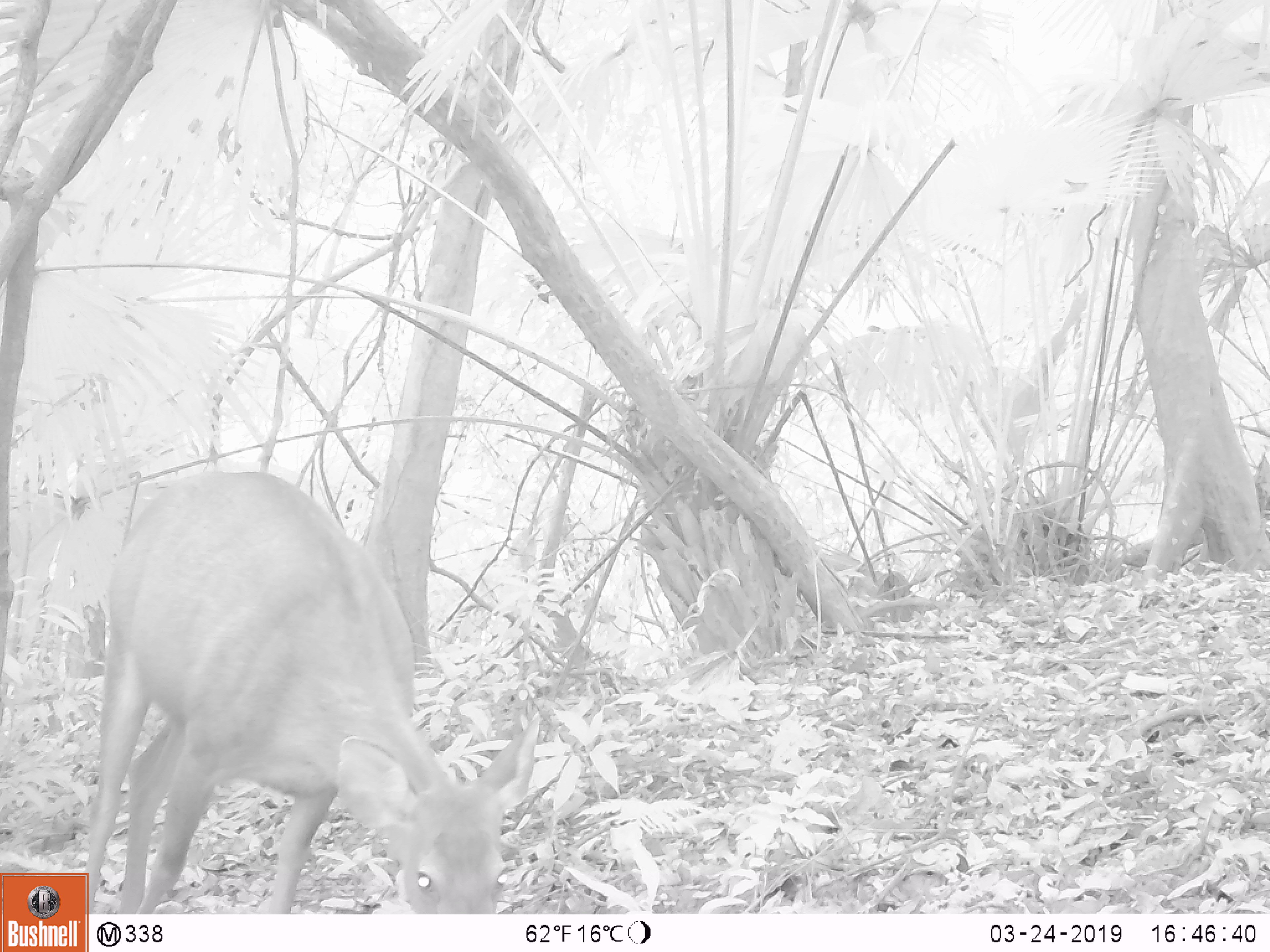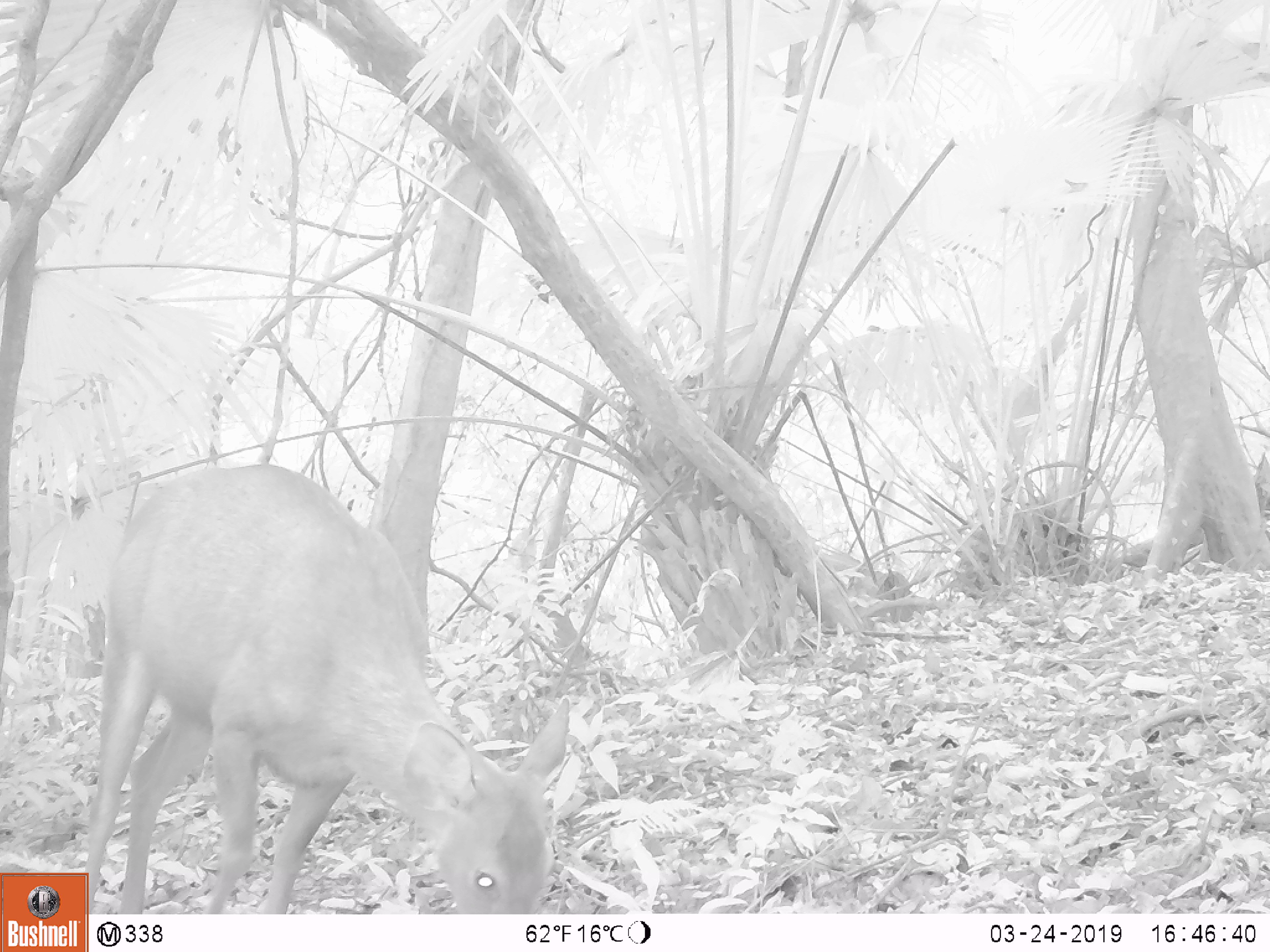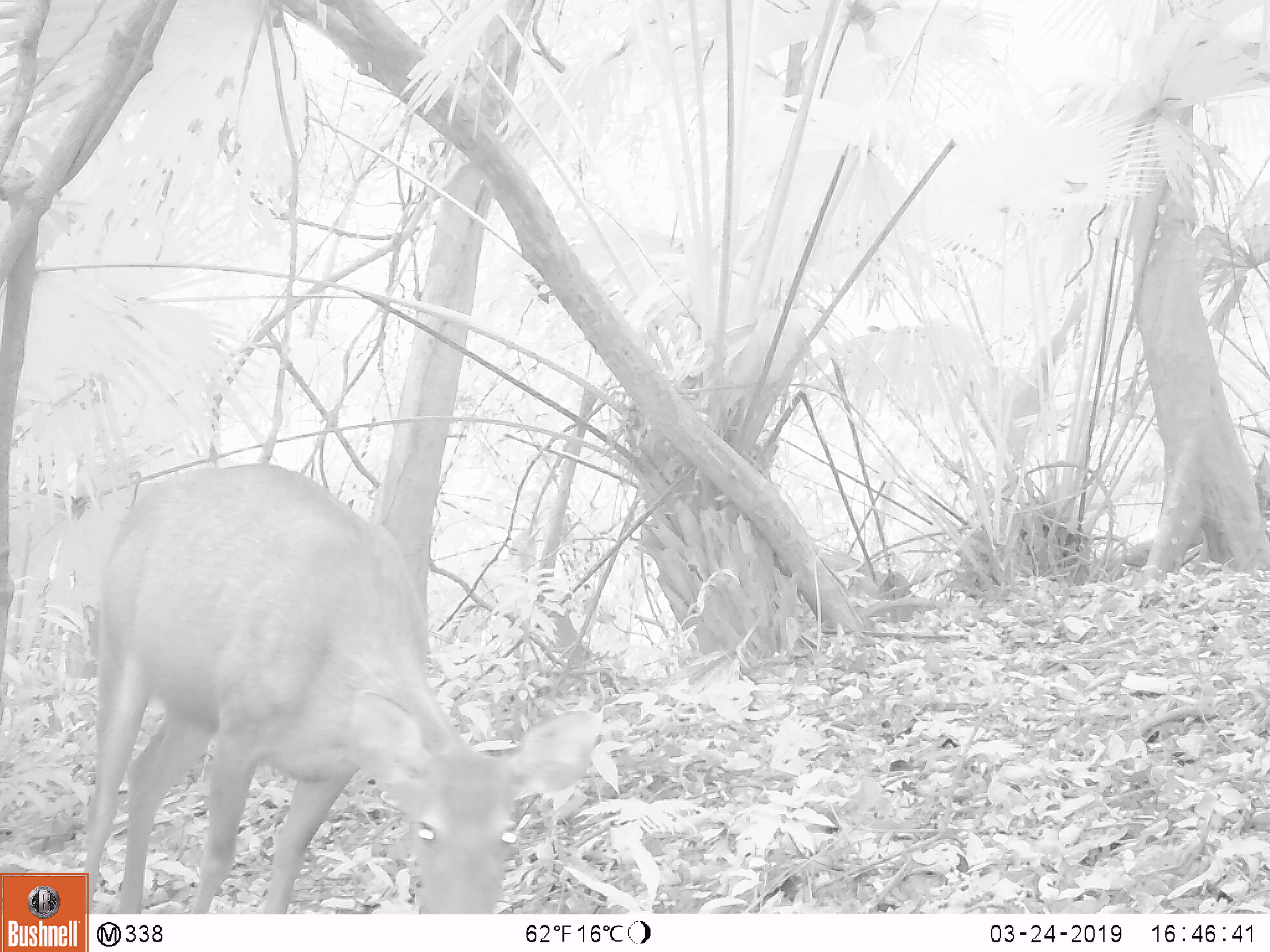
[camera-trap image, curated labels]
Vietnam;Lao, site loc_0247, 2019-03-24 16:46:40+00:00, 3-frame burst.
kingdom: Animalia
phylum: Chordata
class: Mammalia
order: Artiodactyla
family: Cervidae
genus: Rusa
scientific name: Rusa unicolor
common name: sambar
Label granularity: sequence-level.